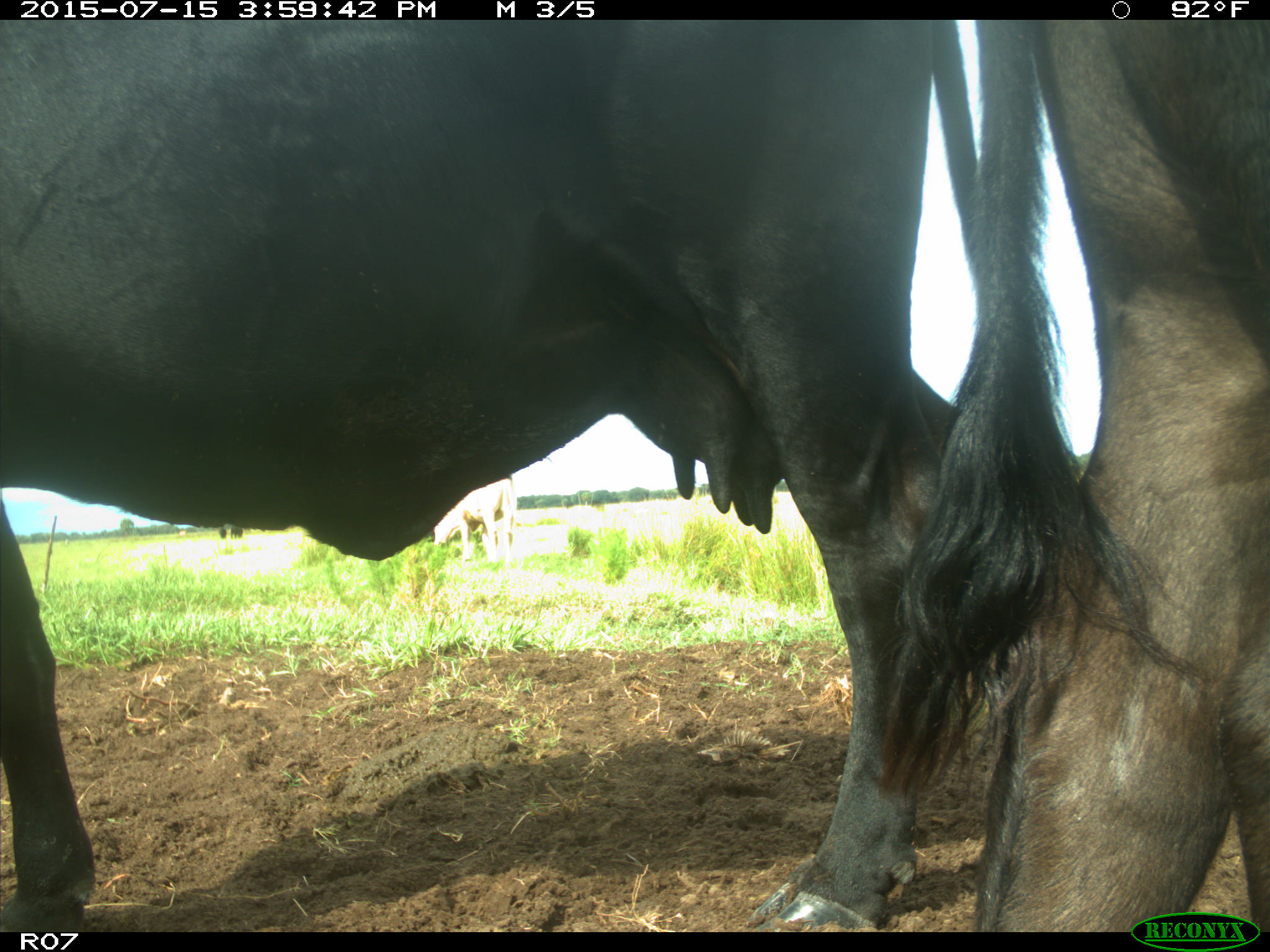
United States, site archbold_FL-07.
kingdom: Animalia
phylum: Chordata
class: Mammalia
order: Artiodactyla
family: Bovidae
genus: Bos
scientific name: Bos taurus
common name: domestic cow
Bos taurus (domestic cow).